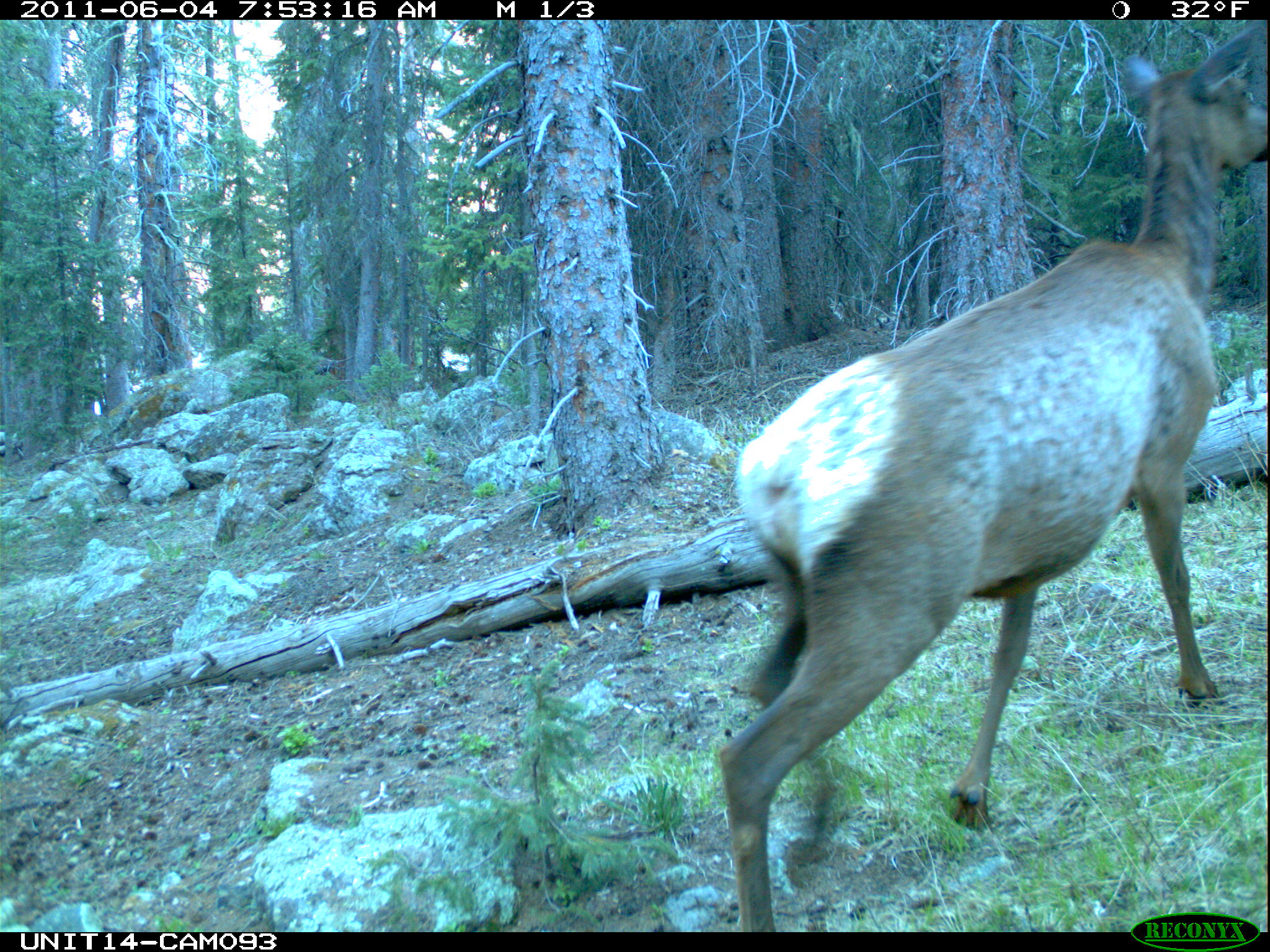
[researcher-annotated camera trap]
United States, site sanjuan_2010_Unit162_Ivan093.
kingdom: Animalia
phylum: Chordata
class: Mammalia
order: Artiodactyla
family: Cervidae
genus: Cervus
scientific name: Cervus elaphus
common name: red deer